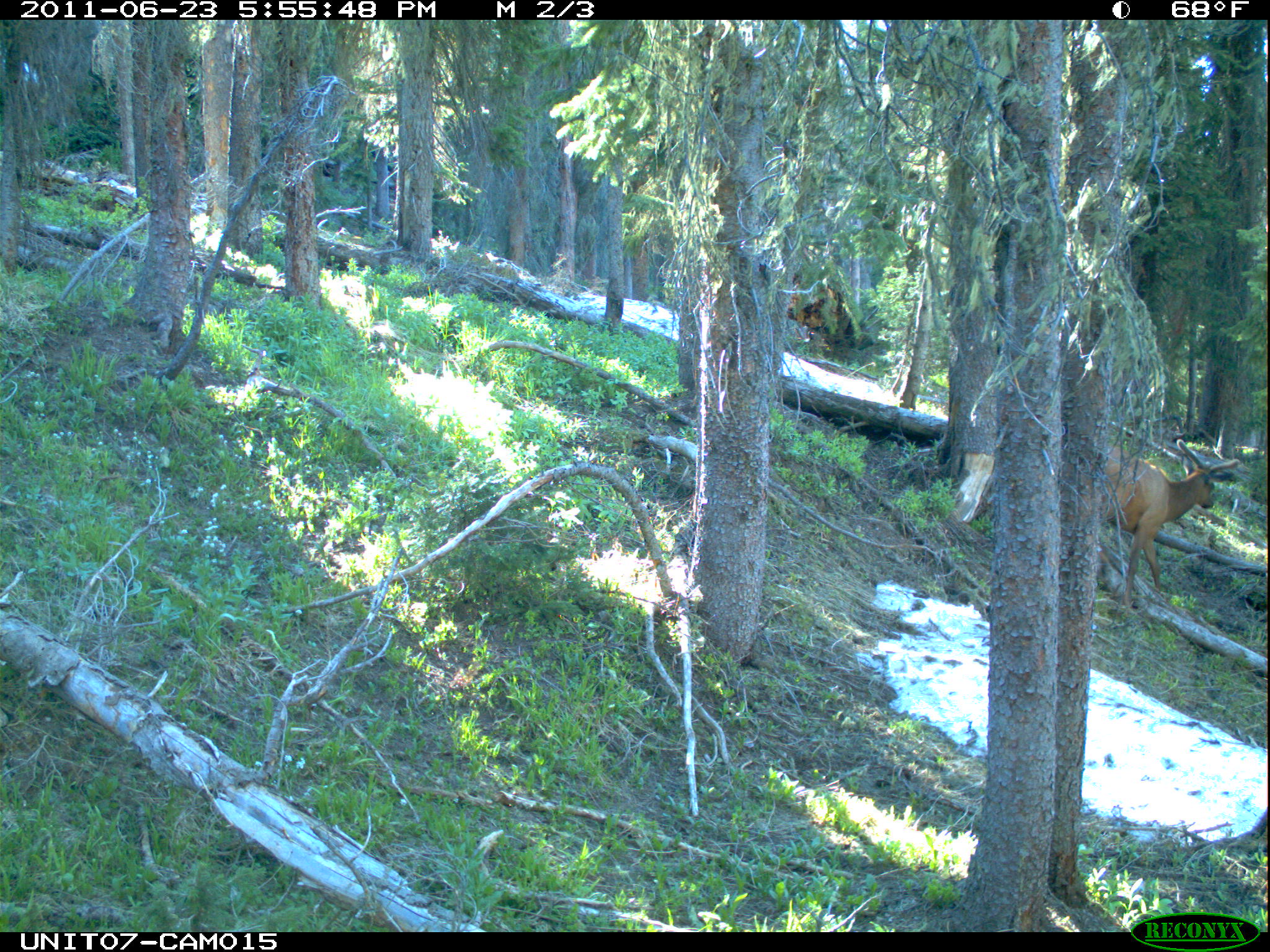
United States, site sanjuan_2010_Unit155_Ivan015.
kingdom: Animalia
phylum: Chordata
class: Mammalia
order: Artiodactyla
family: Cervidae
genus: Cervus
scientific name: Cervus elaphus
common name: red deer